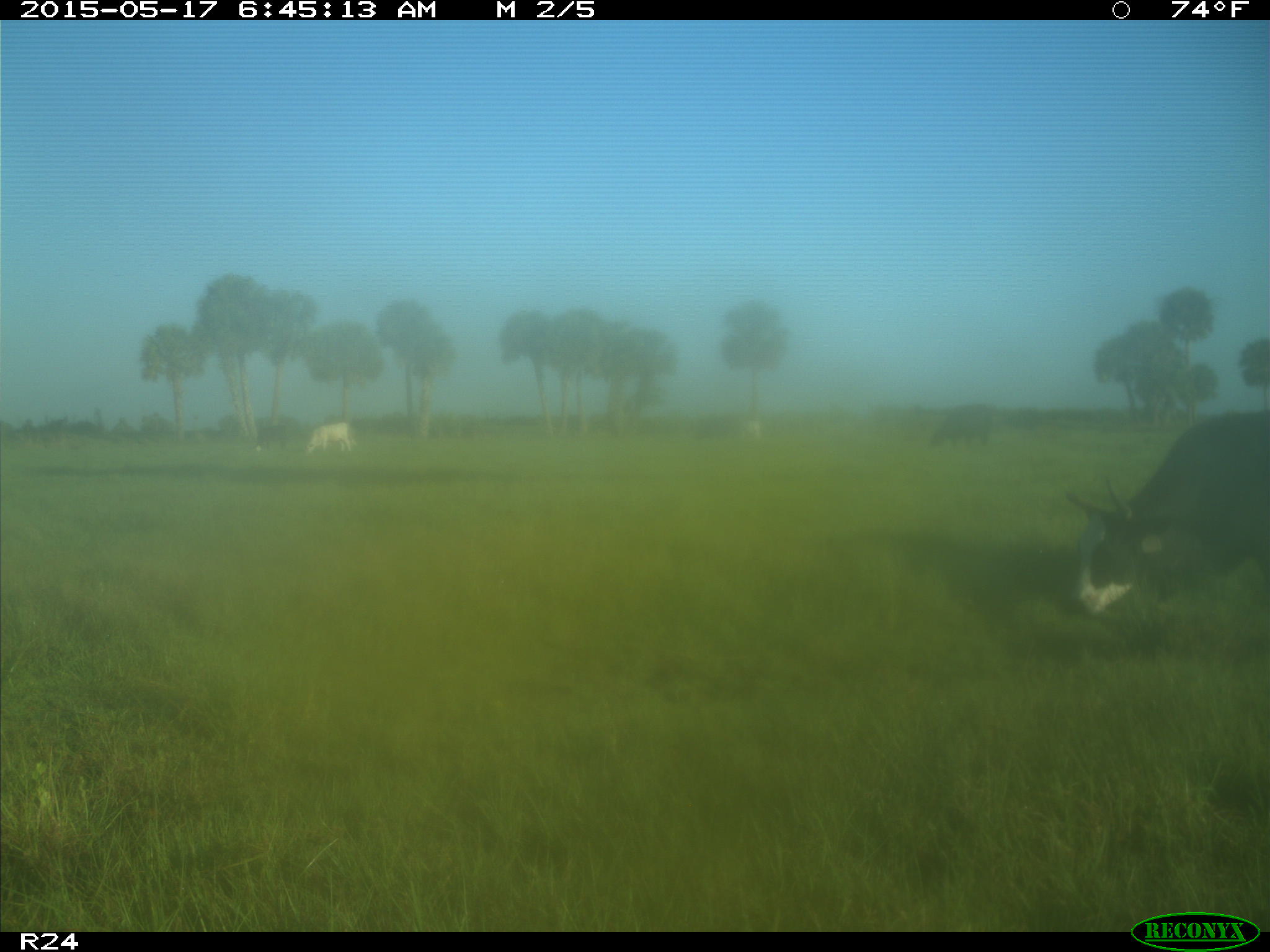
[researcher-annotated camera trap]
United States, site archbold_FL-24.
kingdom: Animalia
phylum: Chordata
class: Mammalia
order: Artiodactyla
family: Bovidae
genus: Bos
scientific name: Bos taurus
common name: domestic cow